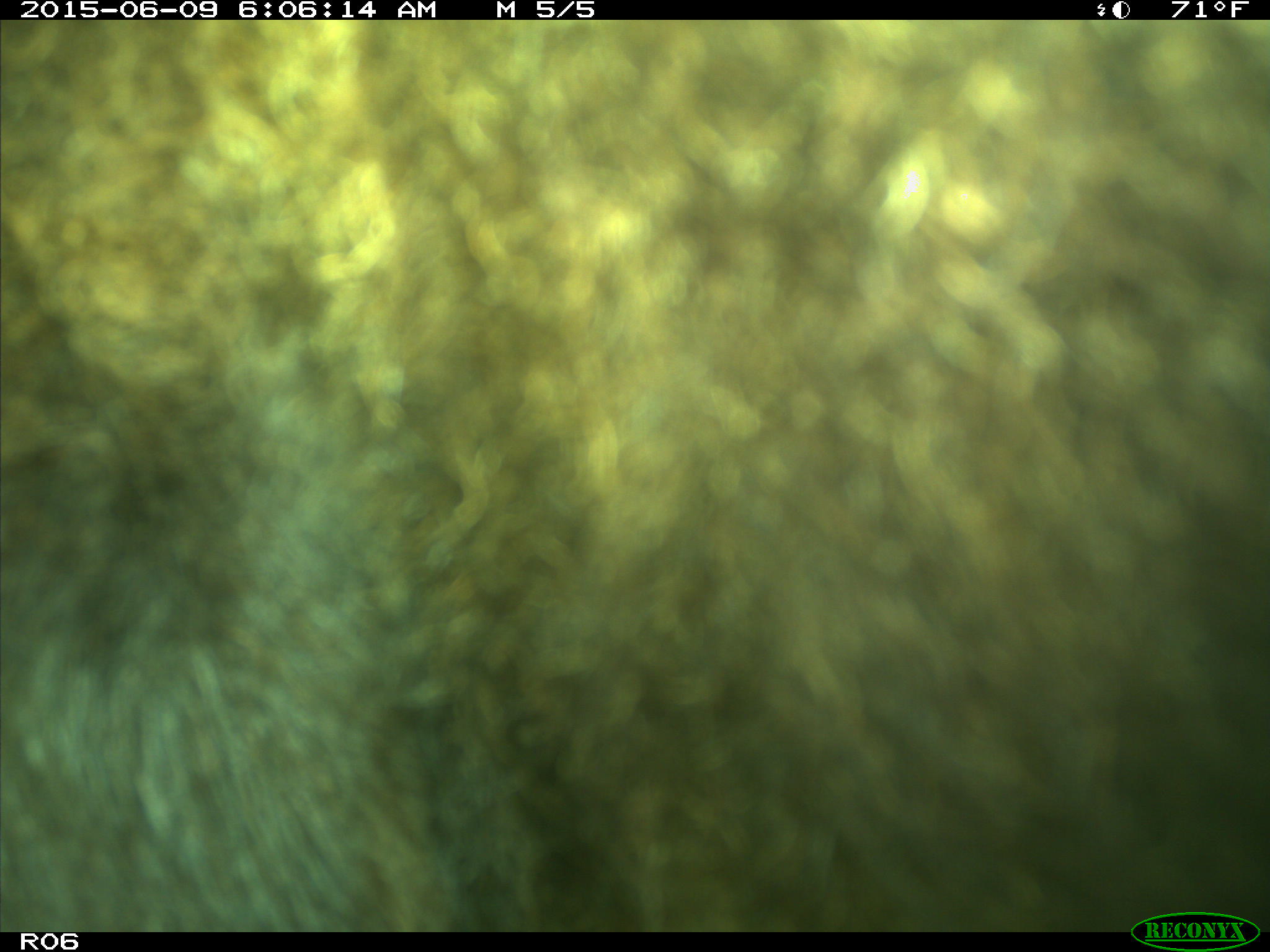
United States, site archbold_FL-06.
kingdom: Animalia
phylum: Chordata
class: Mammalia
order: Artiodactyla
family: Bovidae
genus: Bos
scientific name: Bos taurus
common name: domestic cow